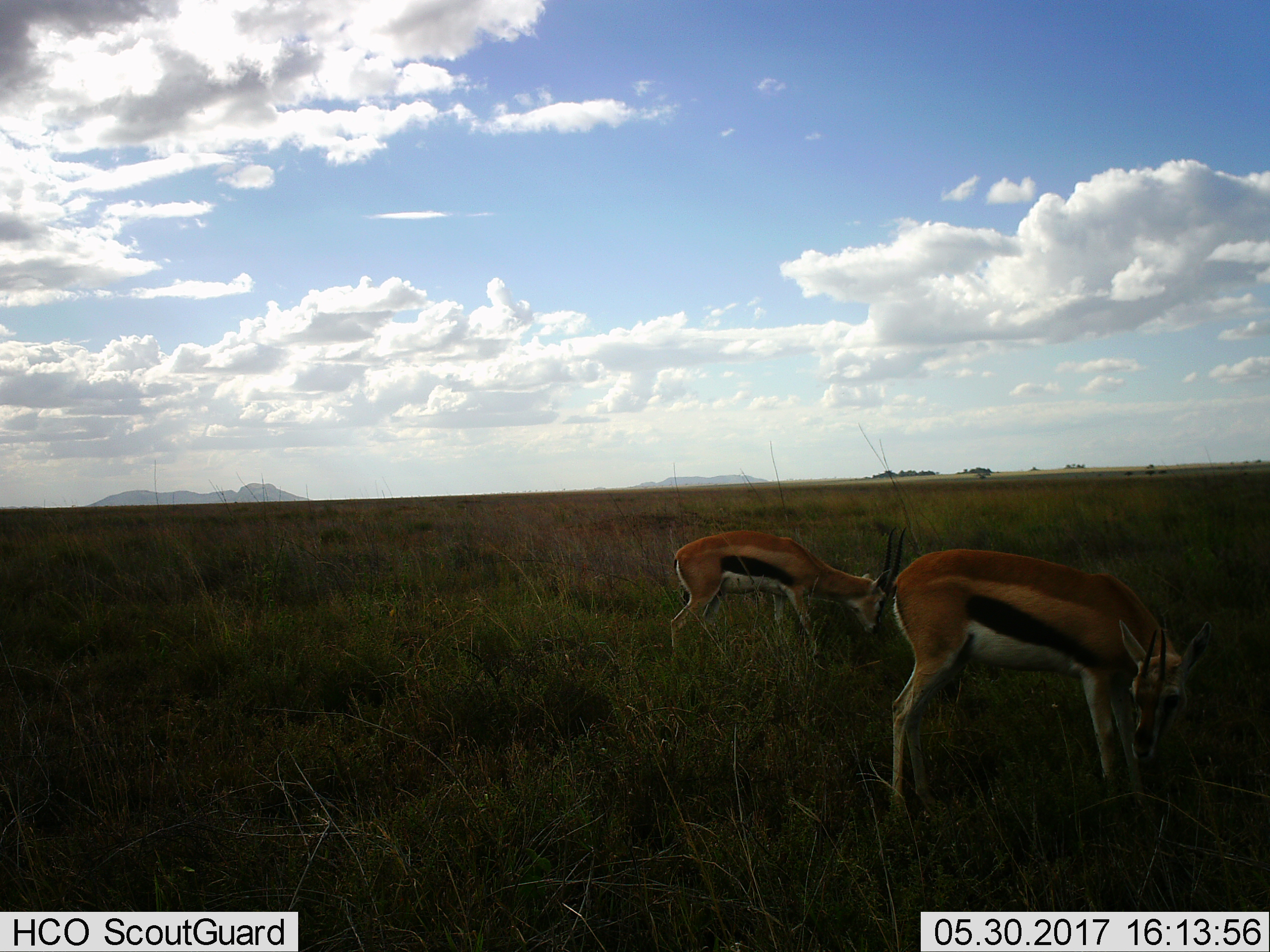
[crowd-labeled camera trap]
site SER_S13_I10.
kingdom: Animalia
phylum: Chordata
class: Mammalia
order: Artiodactyla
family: Bovidae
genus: Eudorcas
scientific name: Eudorcas thomsonii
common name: thomson's gazelle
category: gazellethomsons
Gazellethomsons (thomson's gazelle) (Eudorcas thomsonii), count 2. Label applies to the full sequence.